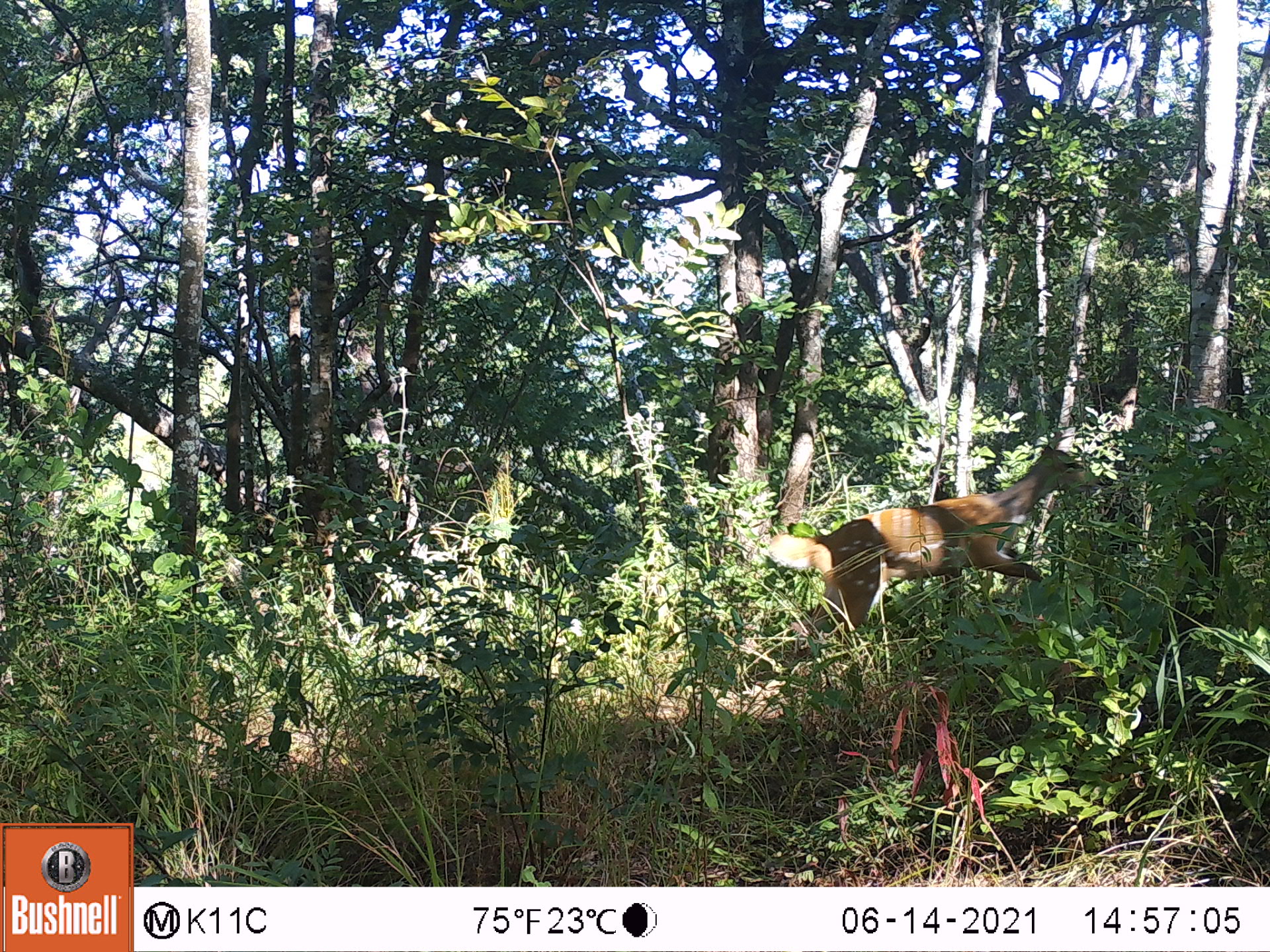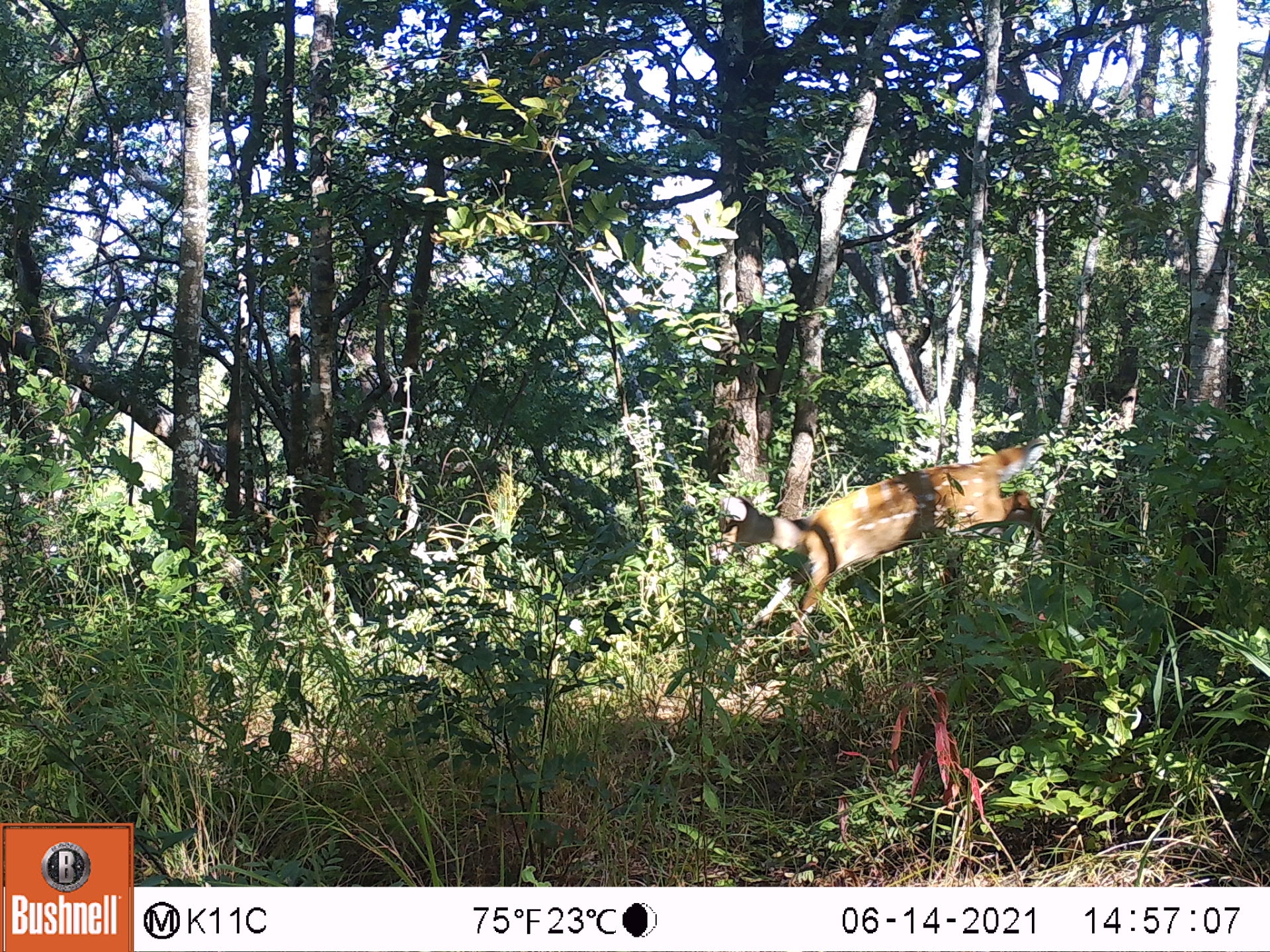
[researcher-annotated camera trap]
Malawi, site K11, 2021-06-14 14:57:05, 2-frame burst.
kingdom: Animalia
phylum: Chordata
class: Mammalia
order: Artiodactyla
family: Bovidae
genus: Tragelaphus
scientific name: Tragelaphus sylvaticus sylvaticus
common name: cape bushbuck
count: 1